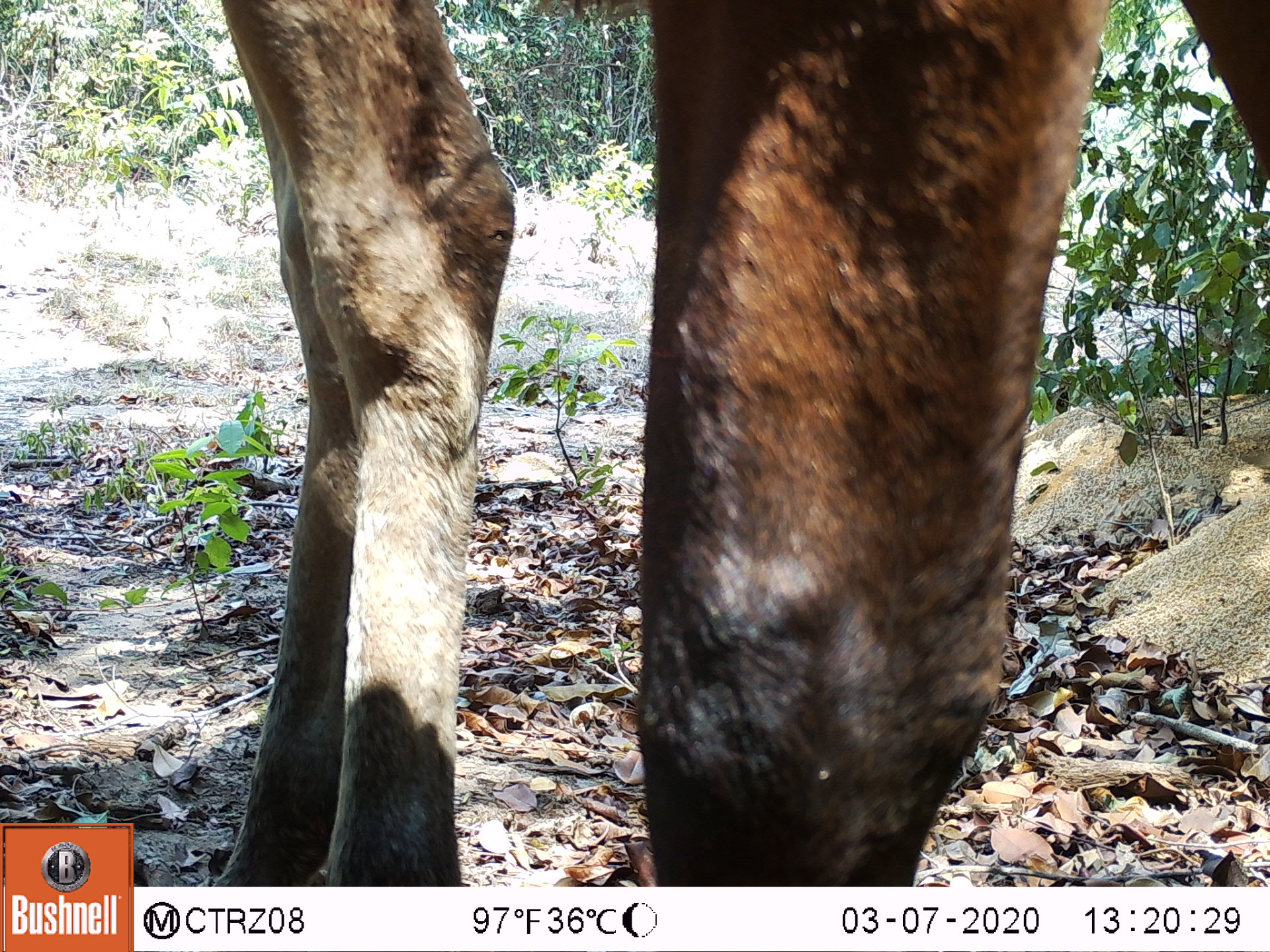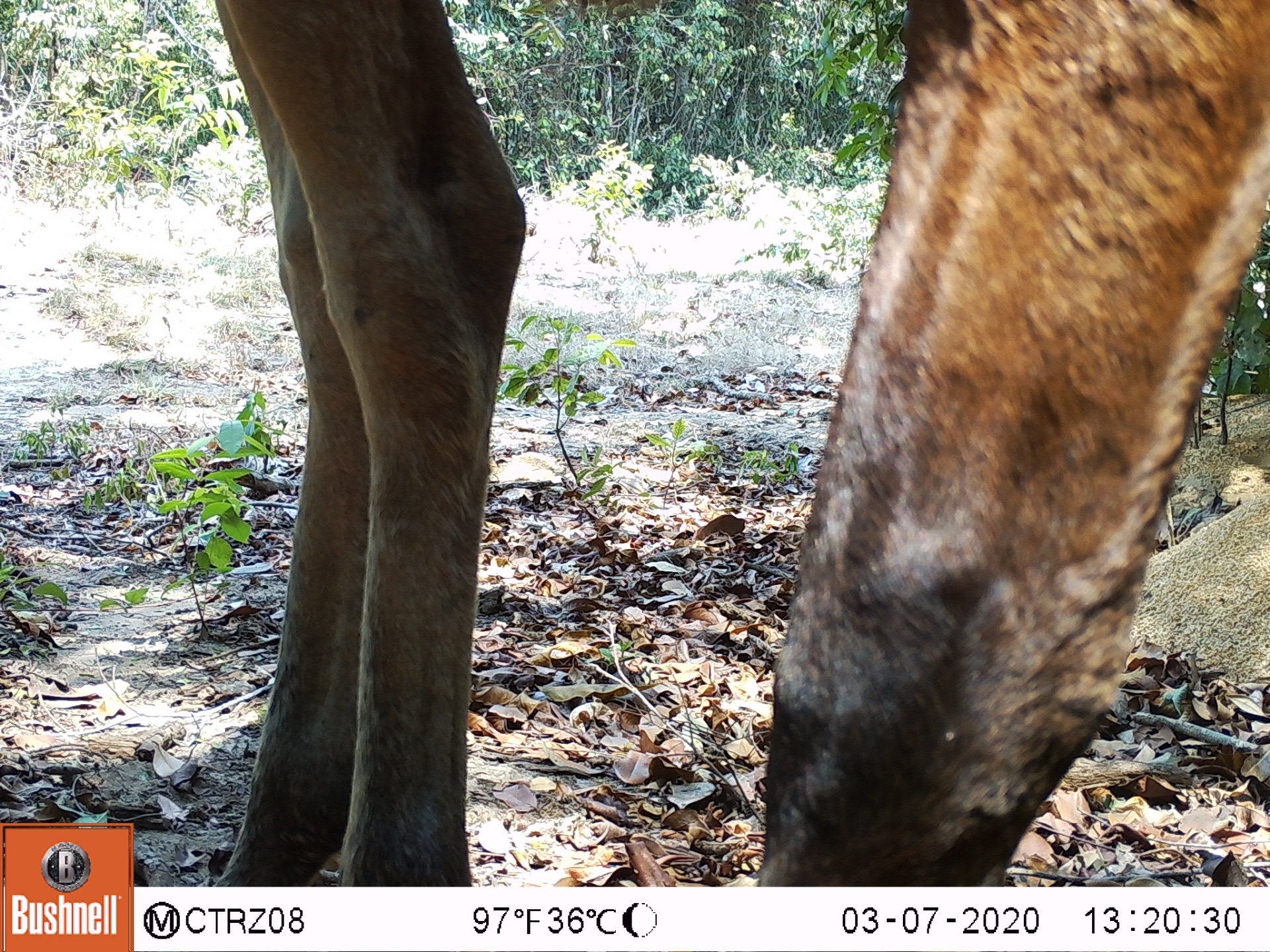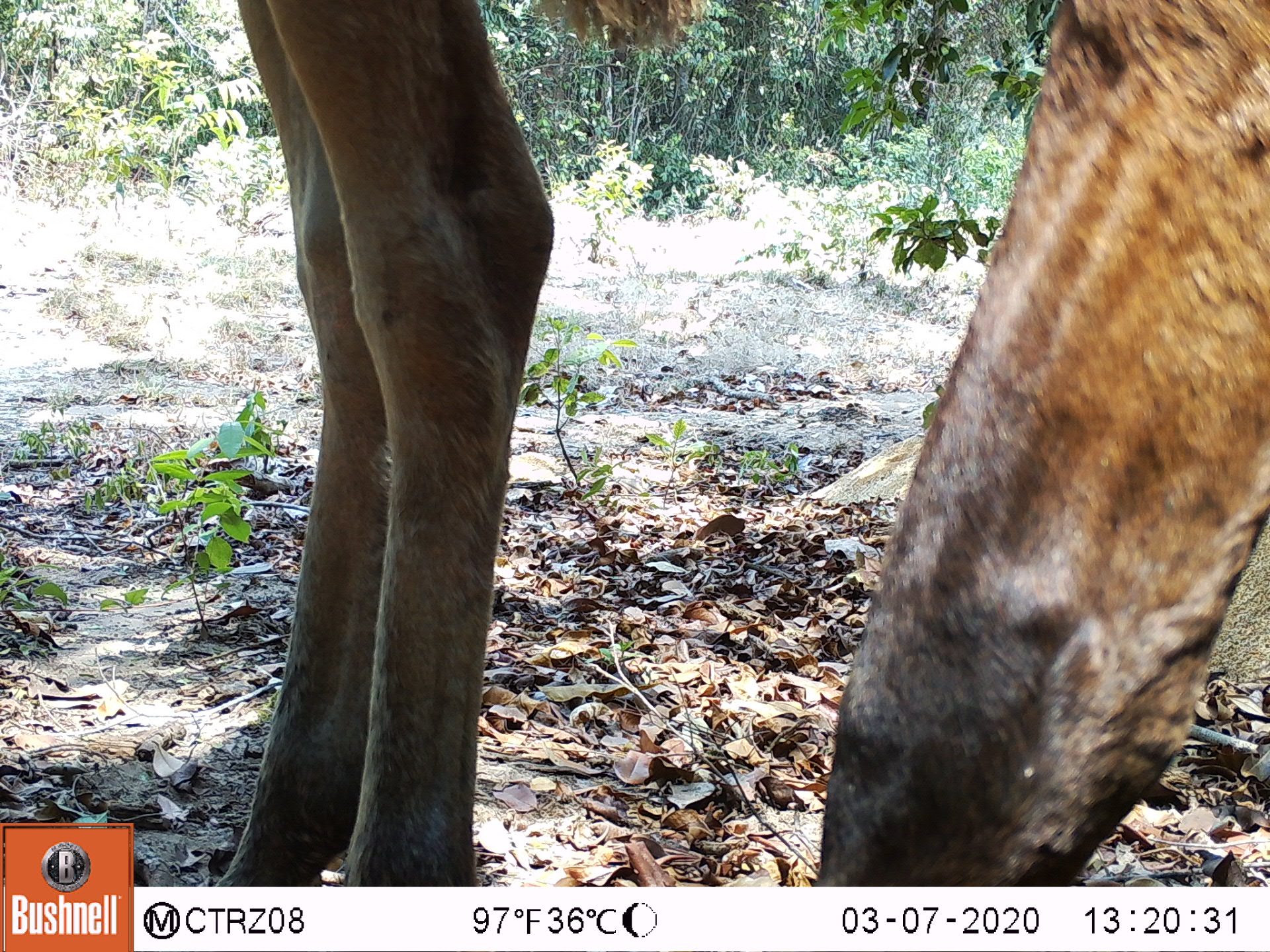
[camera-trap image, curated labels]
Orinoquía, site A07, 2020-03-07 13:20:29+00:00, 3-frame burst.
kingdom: Animalia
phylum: Chordata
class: Mammalia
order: Perissodactyla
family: Equidae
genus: Equus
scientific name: Equus caballus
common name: domestic horse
Domestic horse (Equus caballus).